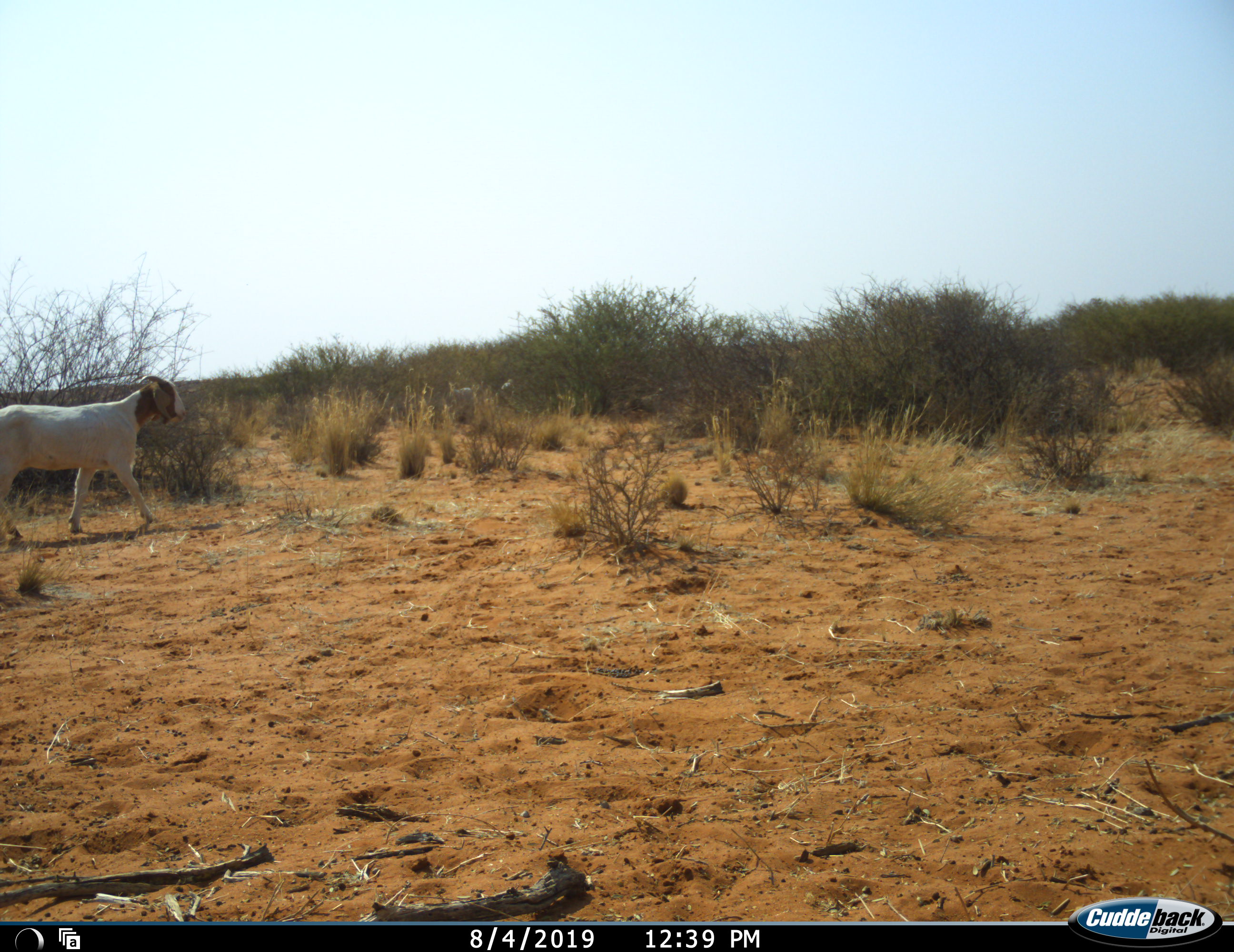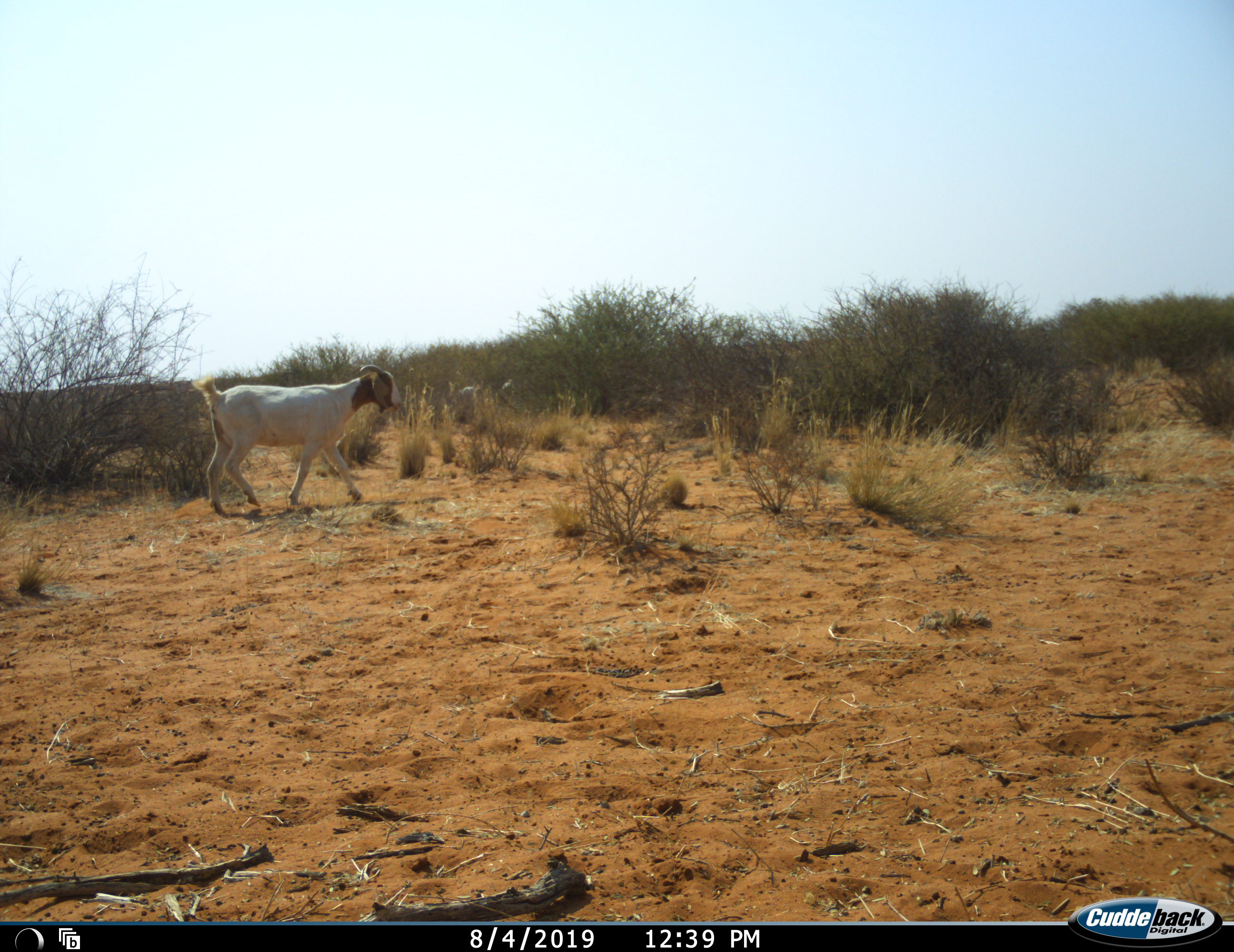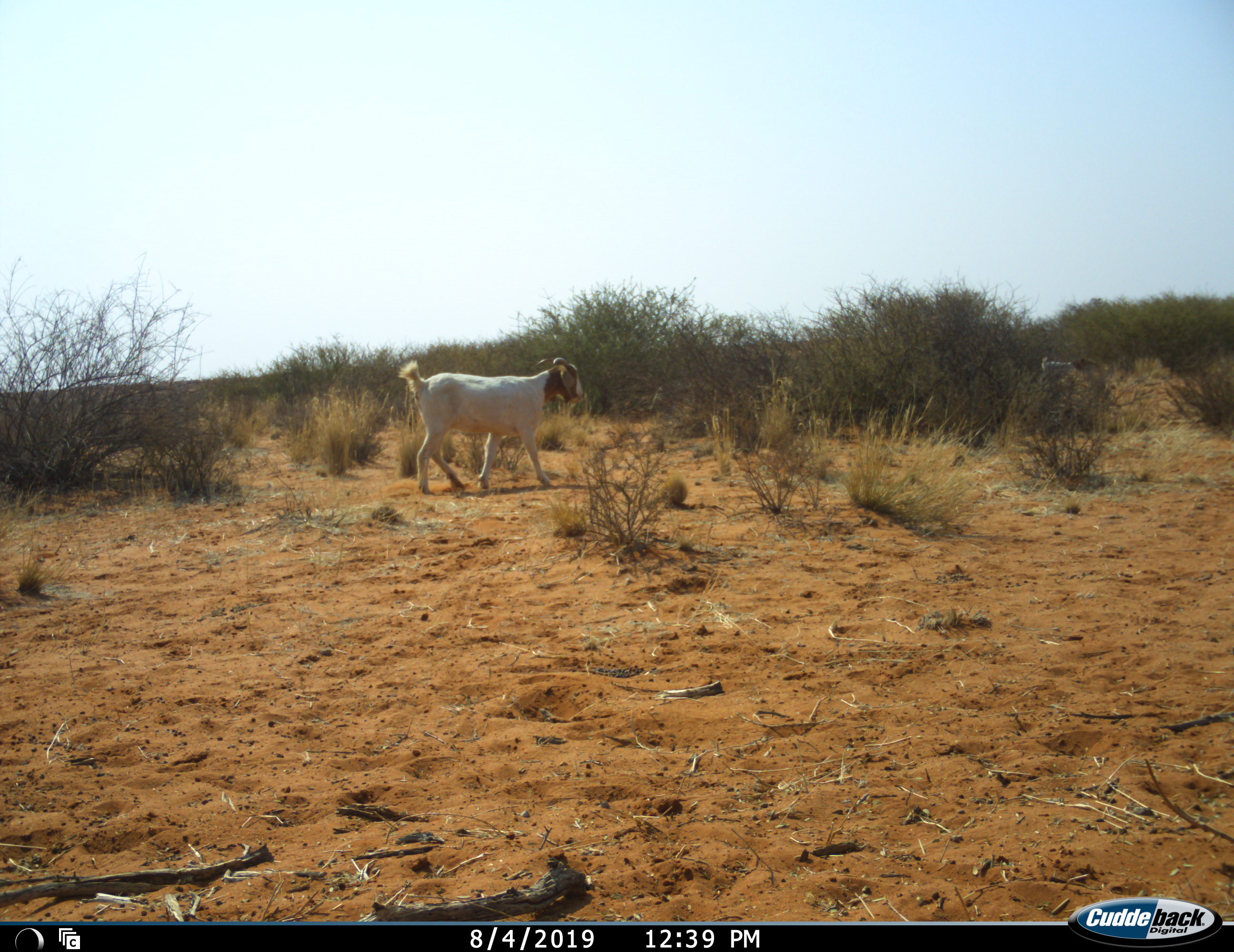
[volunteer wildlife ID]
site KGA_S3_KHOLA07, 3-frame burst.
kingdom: Animalia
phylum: Chordata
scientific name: Vertebrata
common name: domestic animal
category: domesticanimal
Domesticanimal (domestic animal) (Vertebrata), count 1. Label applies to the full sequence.